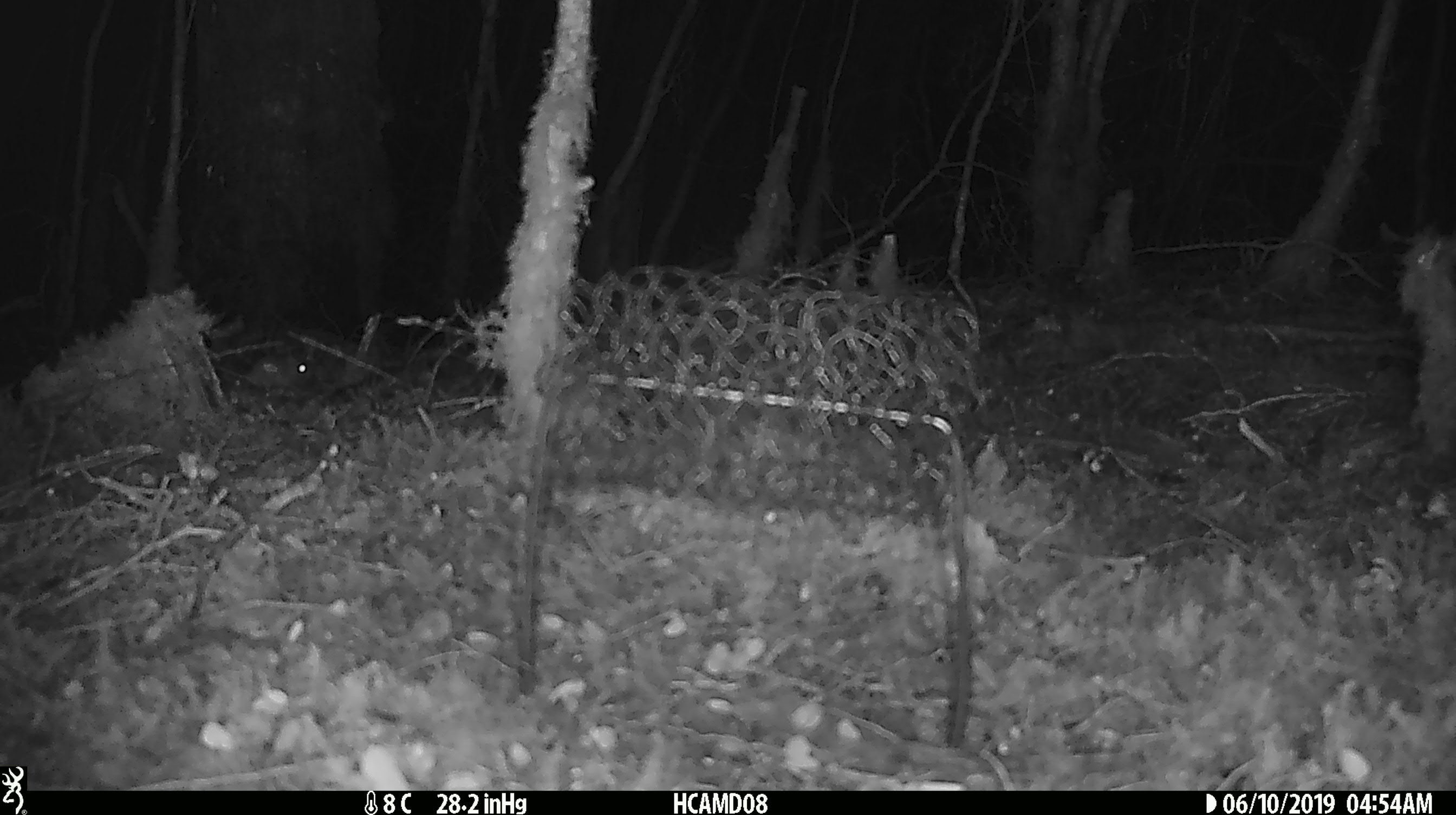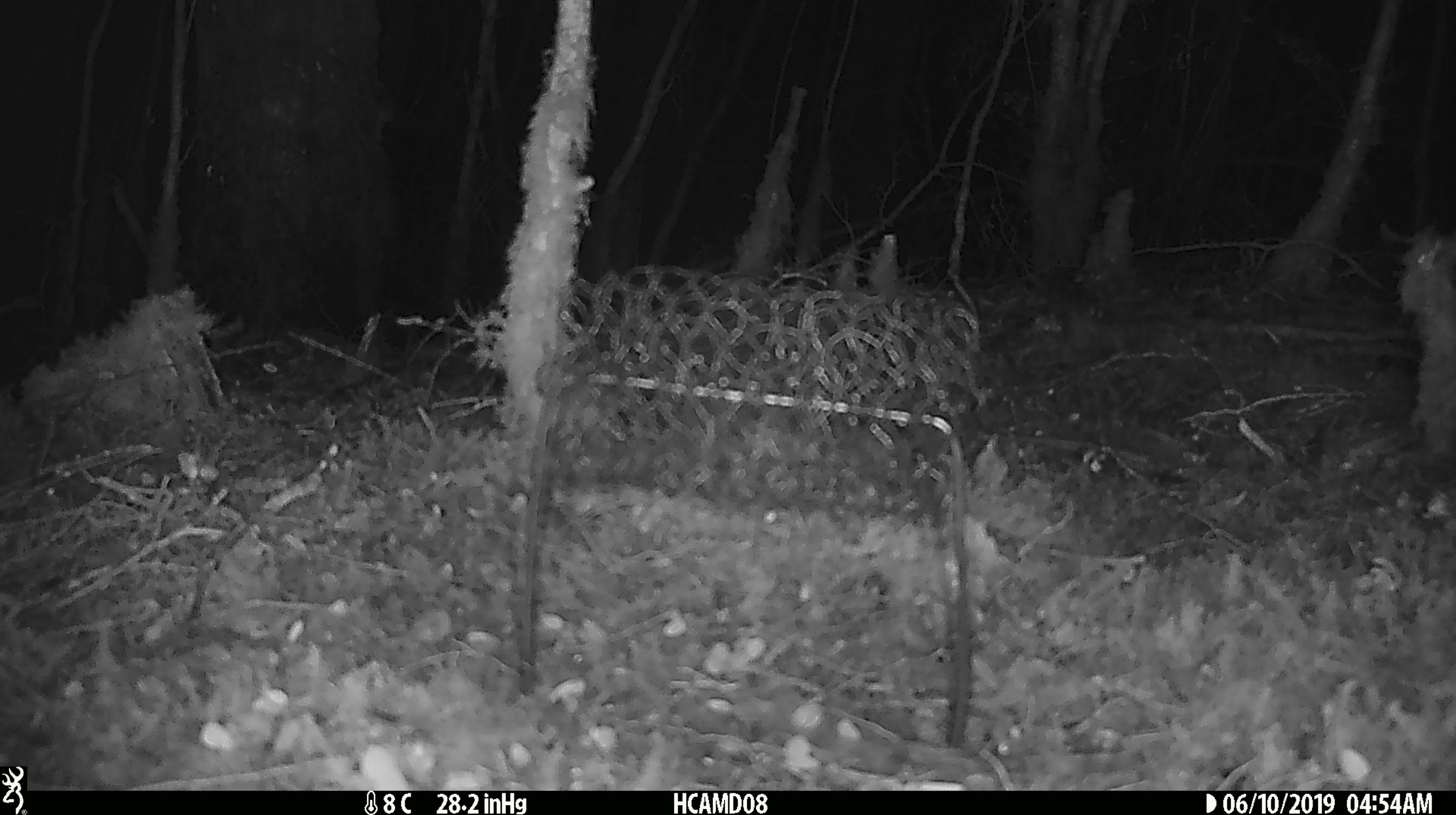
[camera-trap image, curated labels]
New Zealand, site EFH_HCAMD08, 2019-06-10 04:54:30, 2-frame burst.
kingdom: Animalia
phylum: Chordata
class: Mammalia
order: Rodentia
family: Muridae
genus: Mus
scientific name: Mus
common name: mouse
Mouse (Mus).